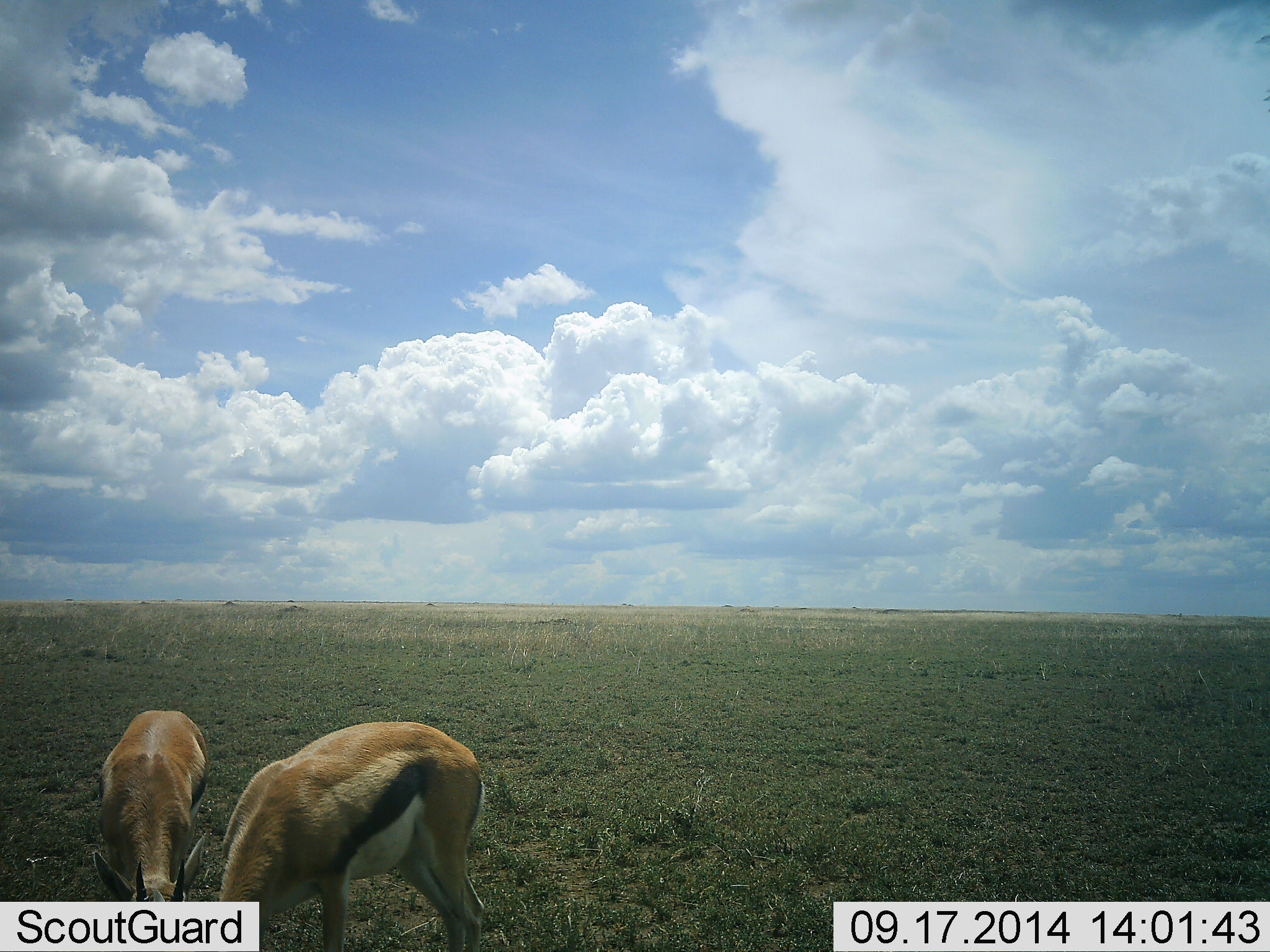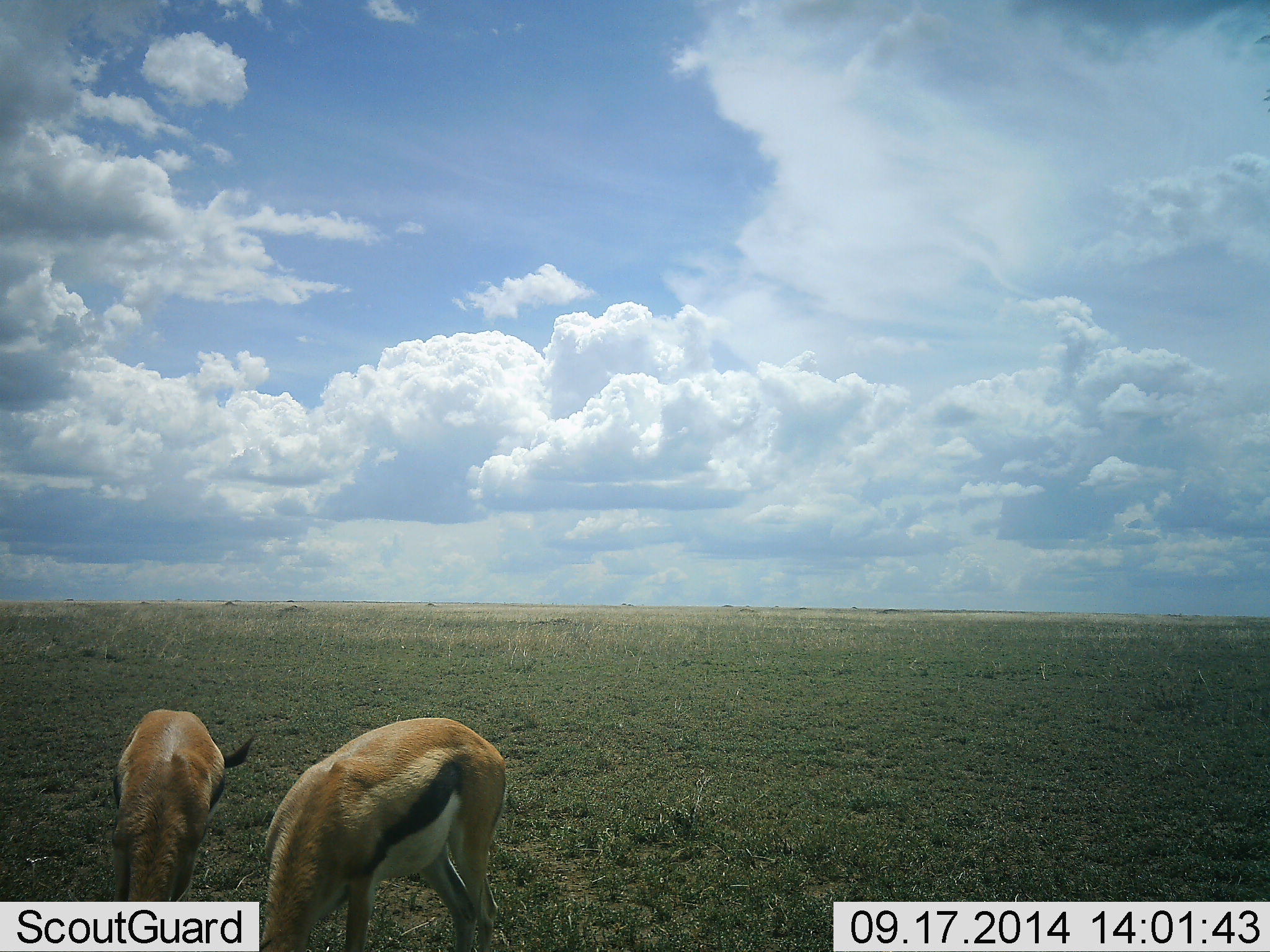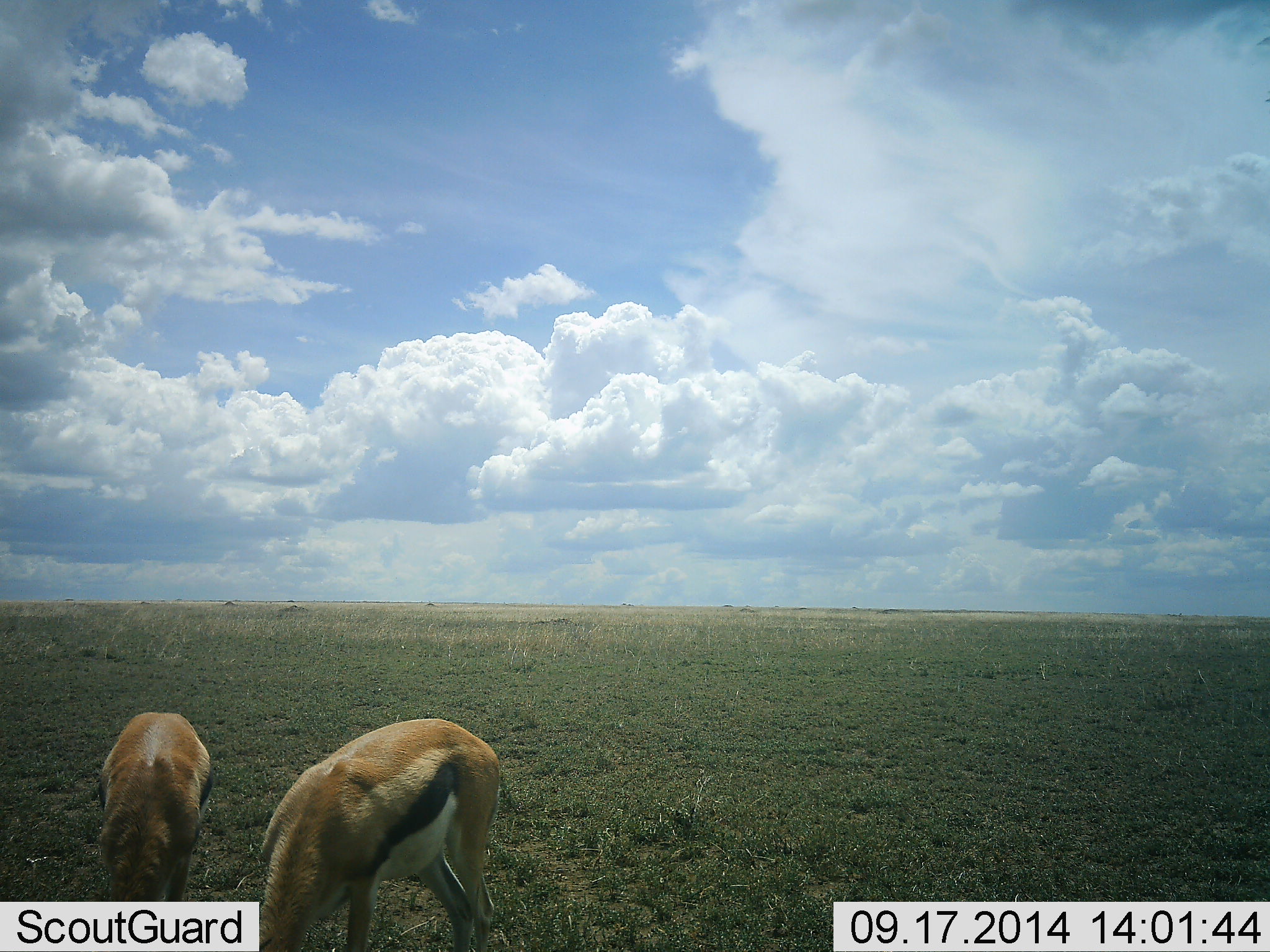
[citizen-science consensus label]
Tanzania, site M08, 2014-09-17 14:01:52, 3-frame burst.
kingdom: Animalia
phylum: Chordata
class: Mammalia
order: Artiodactyla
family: Bovidae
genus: Eudorcas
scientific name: Eudorcas thomsonii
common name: thomson's gazelle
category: gazellethomsons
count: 2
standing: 30%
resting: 0%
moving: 0%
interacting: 0%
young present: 0%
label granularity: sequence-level